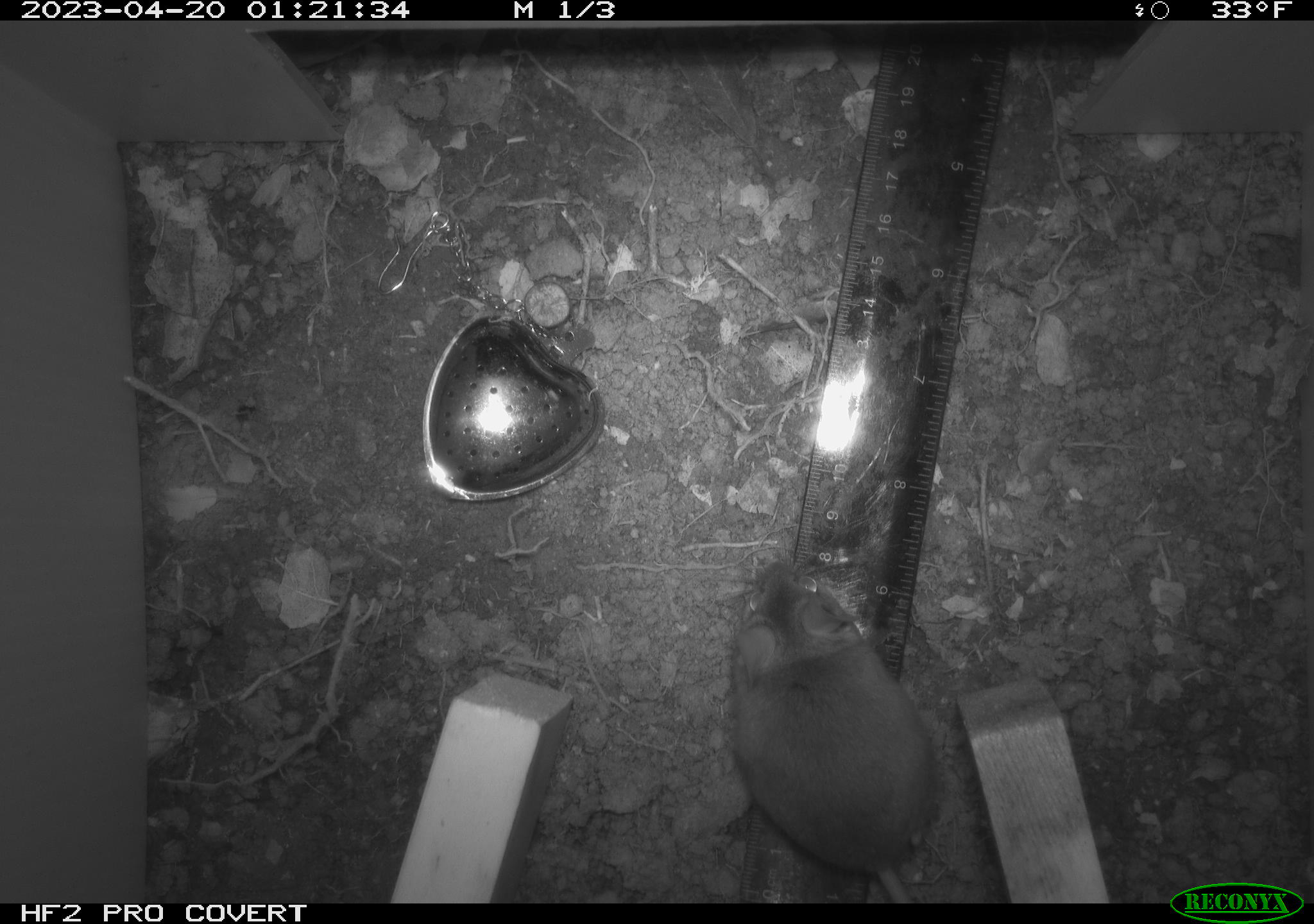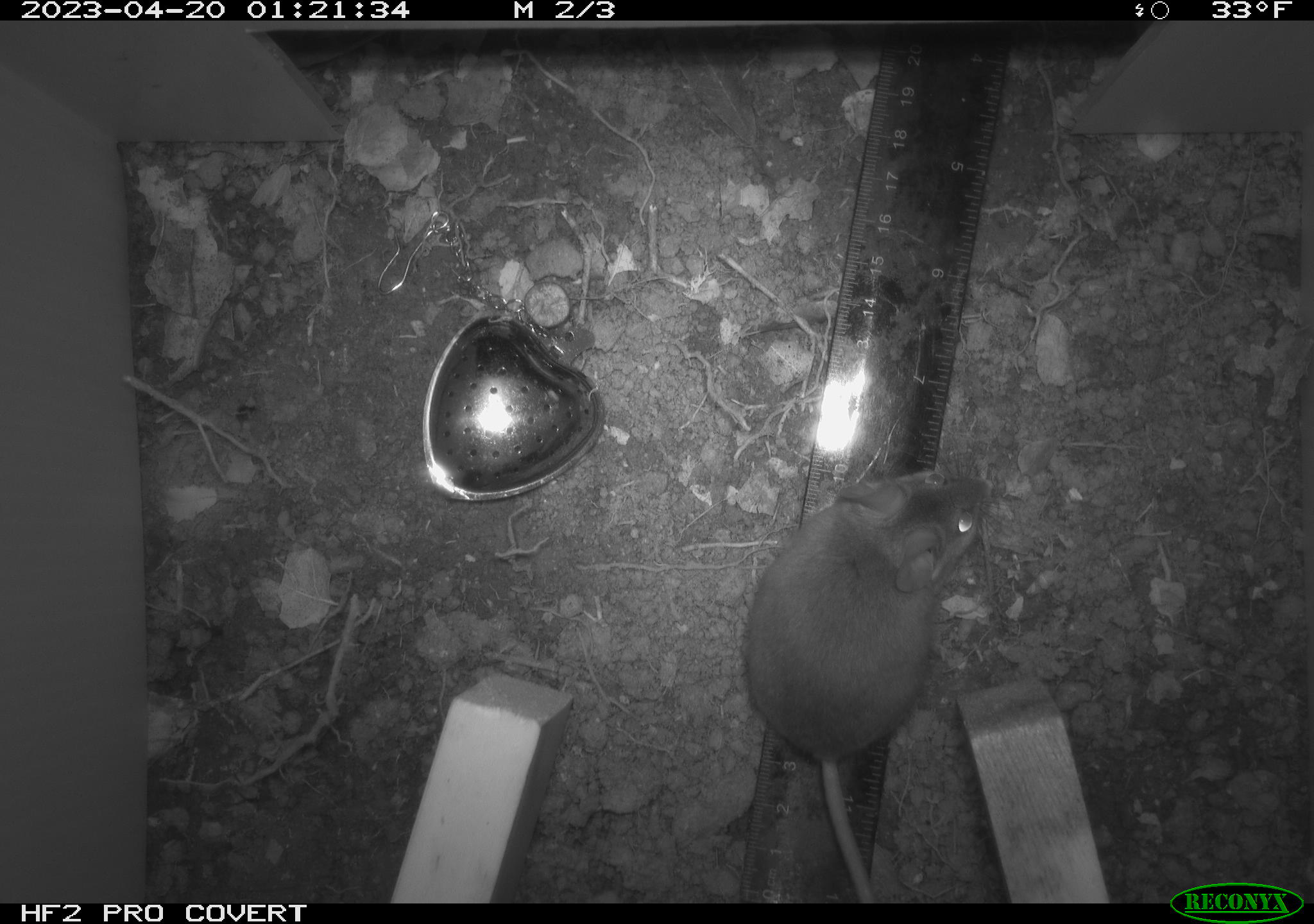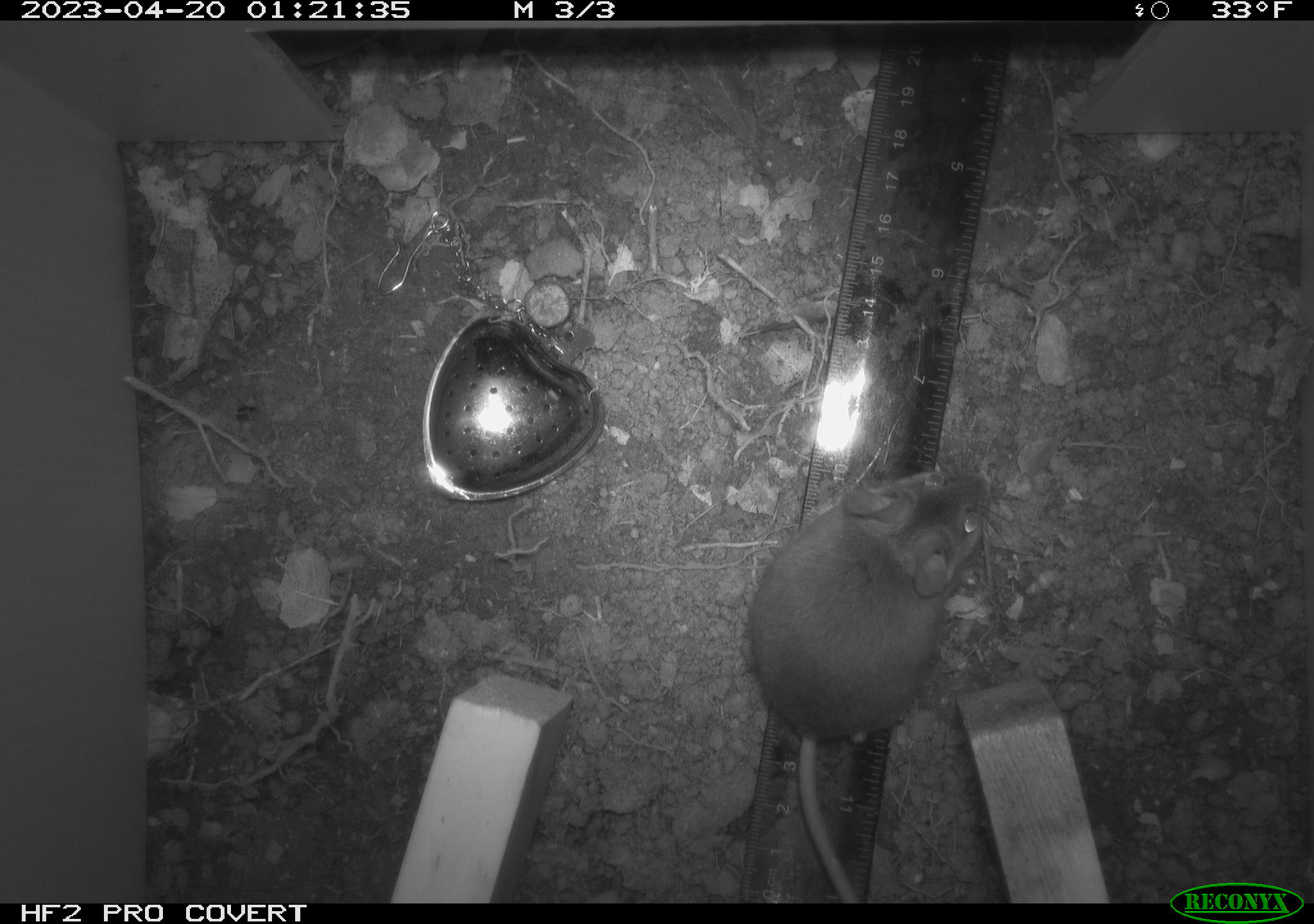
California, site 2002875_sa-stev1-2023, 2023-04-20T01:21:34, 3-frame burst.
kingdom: Animalia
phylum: Chordata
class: Mammalia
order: Rodentia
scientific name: Rodentia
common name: mouse species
Mouse species (Rodentia).